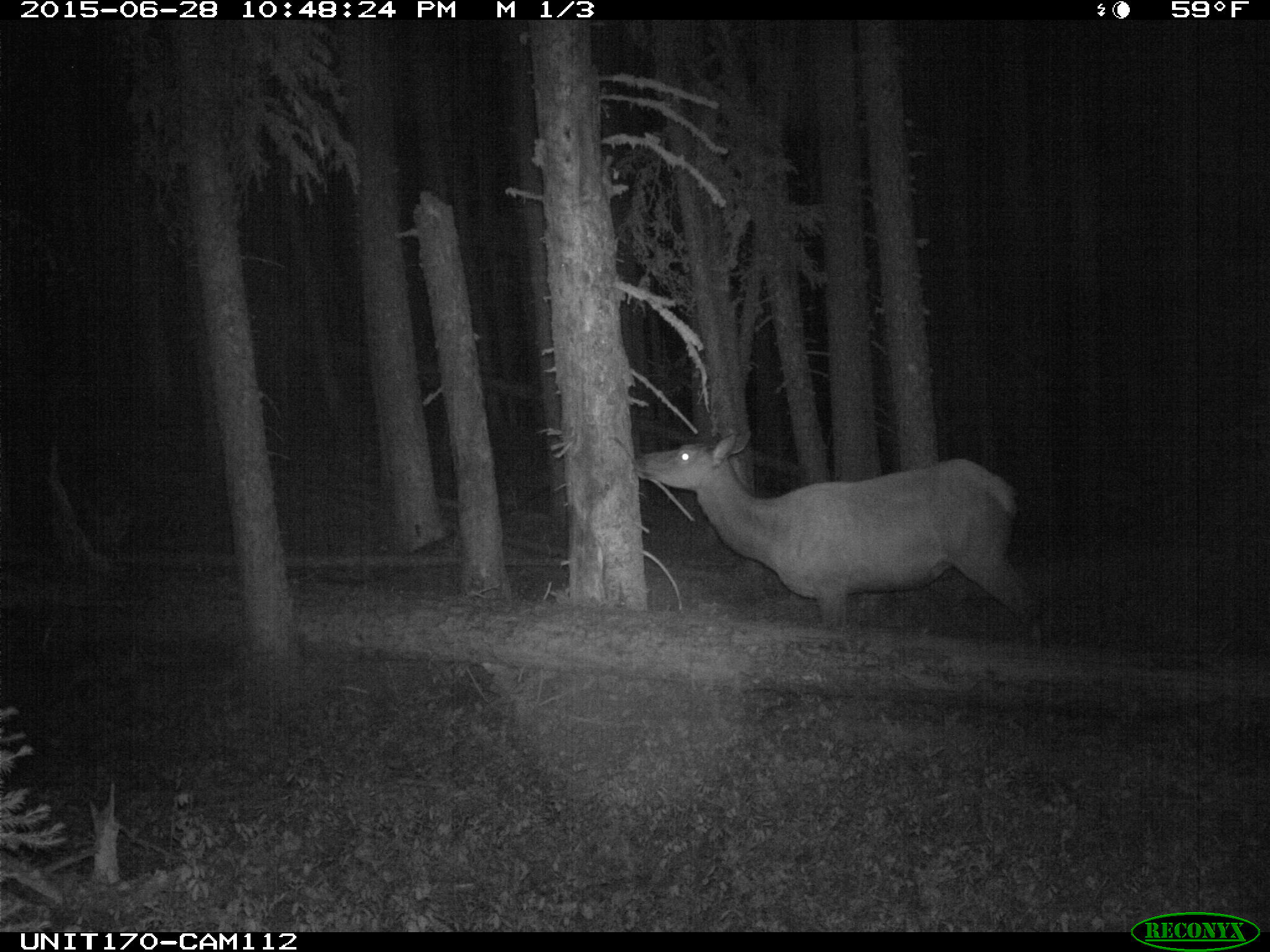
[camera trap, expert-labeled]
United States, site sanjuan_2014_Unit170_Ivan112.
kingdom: Animalia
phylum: Chordata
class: Mammalia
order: Artiodactyla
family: Cervidae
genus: Cervus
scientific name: Cervus elaphus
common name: red deer